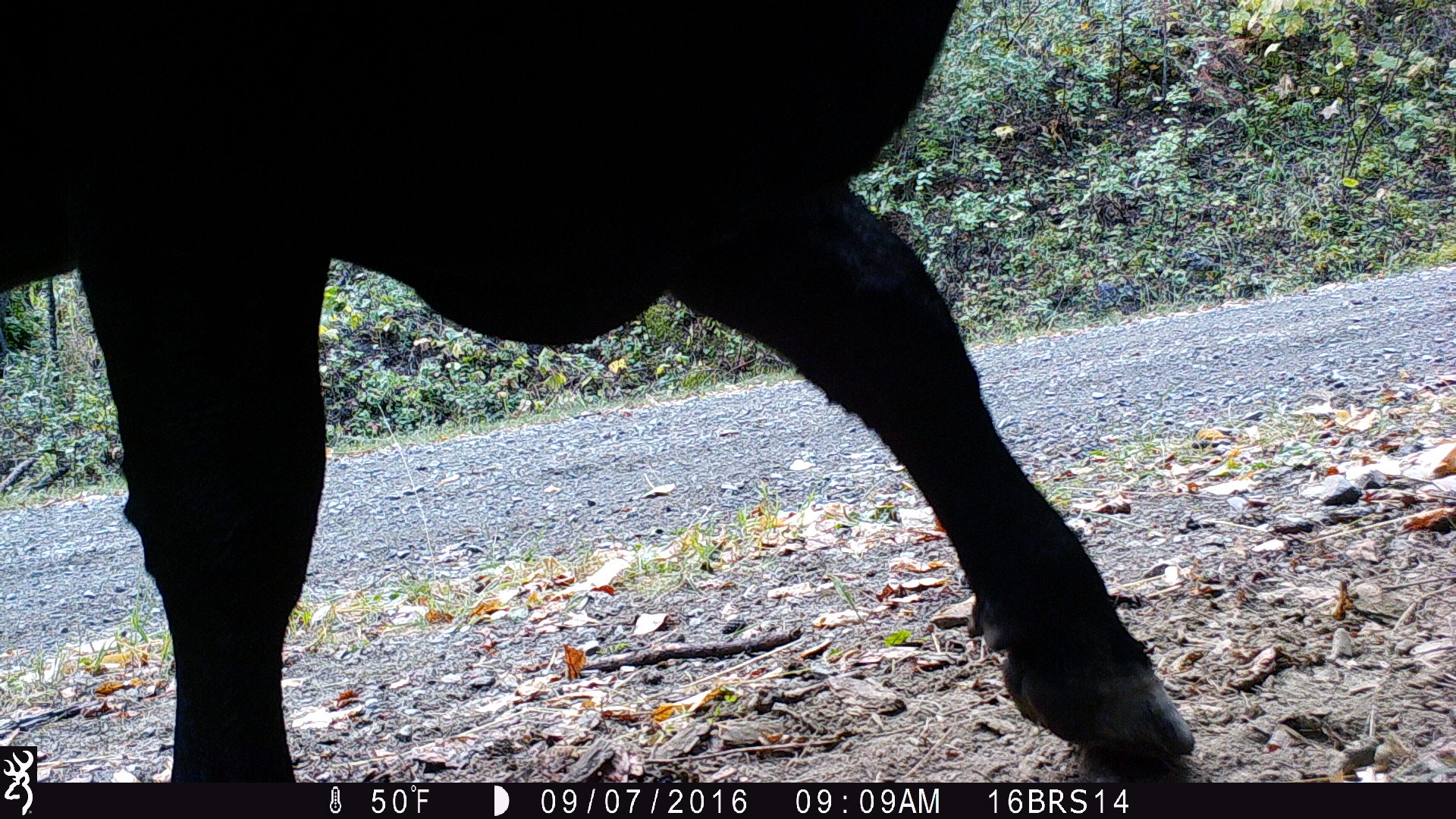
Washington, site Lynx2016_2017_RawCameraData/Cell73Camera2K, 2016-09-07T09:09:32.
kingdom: Animalia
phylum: Chordata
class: Mammalia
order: Artiodactyla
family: Bovidae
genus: Bos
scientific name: Bos taurus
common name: domestic cattle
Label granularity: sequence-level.